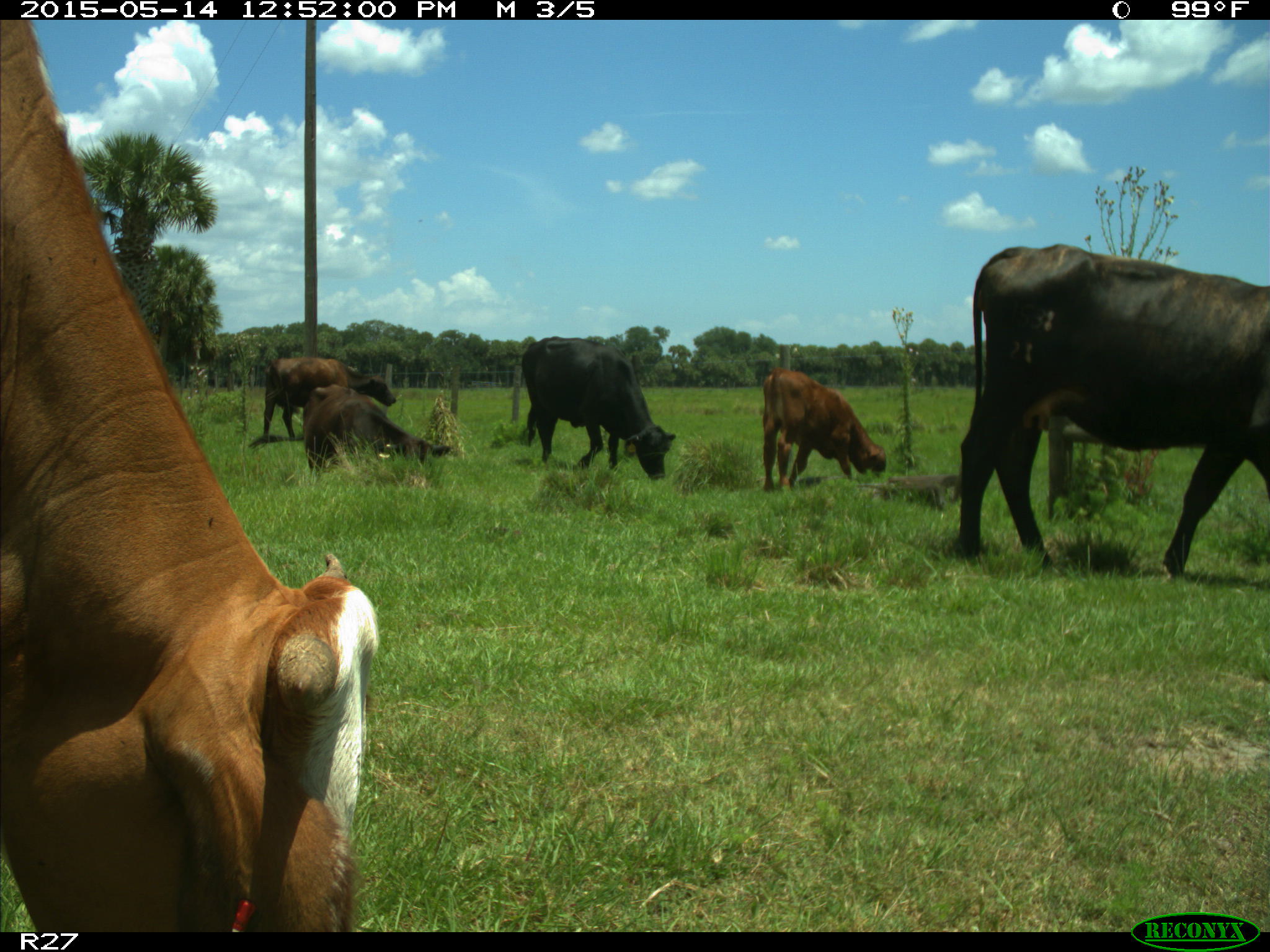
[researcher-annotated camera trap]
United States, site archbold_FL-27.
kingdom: Animalia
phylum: Chordata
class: Mammalia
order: Artiodactyla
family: Bovidae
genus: Bos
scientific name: Bos taurus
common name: domestic cow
Bos taurus (domestic cow).